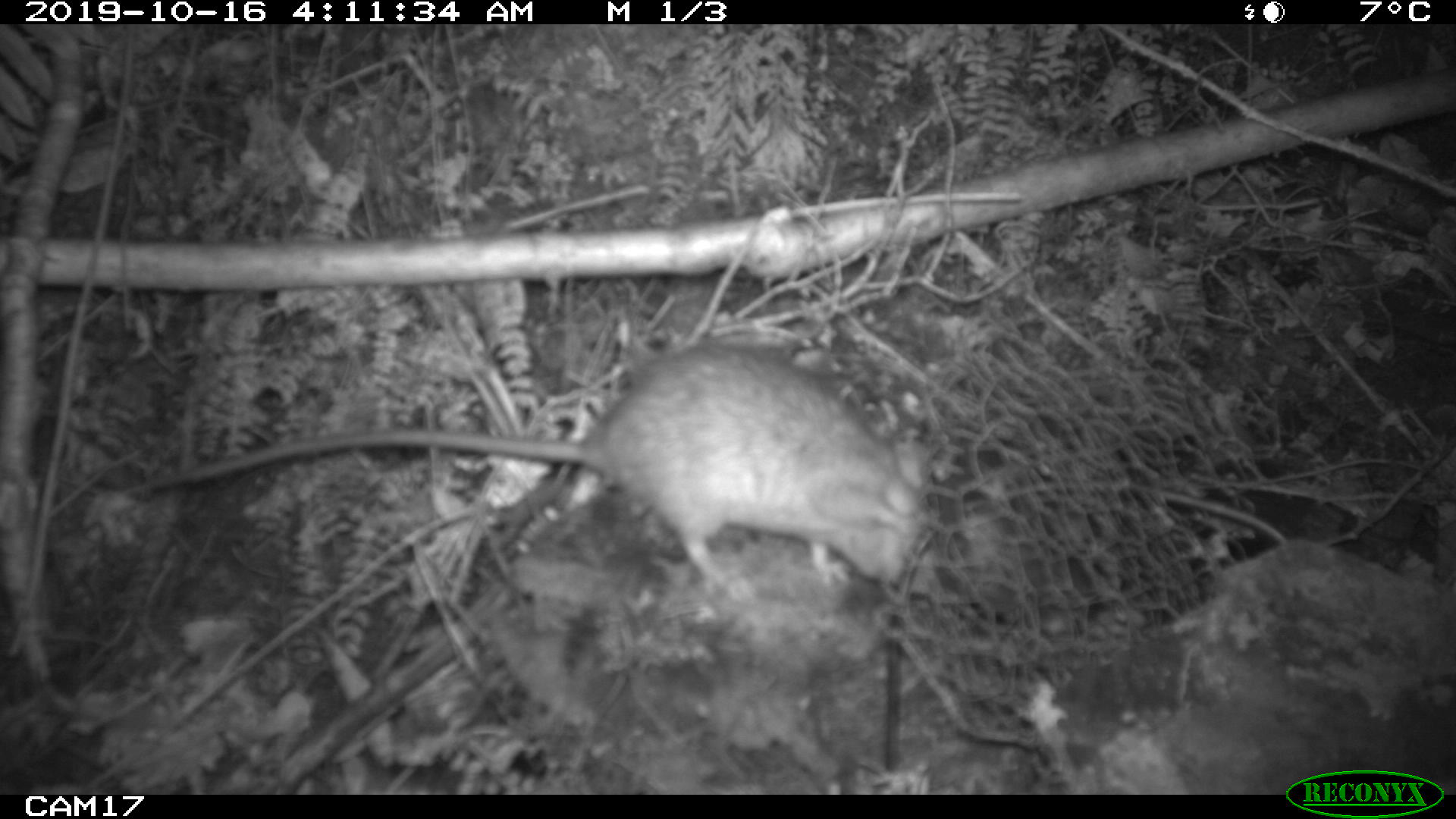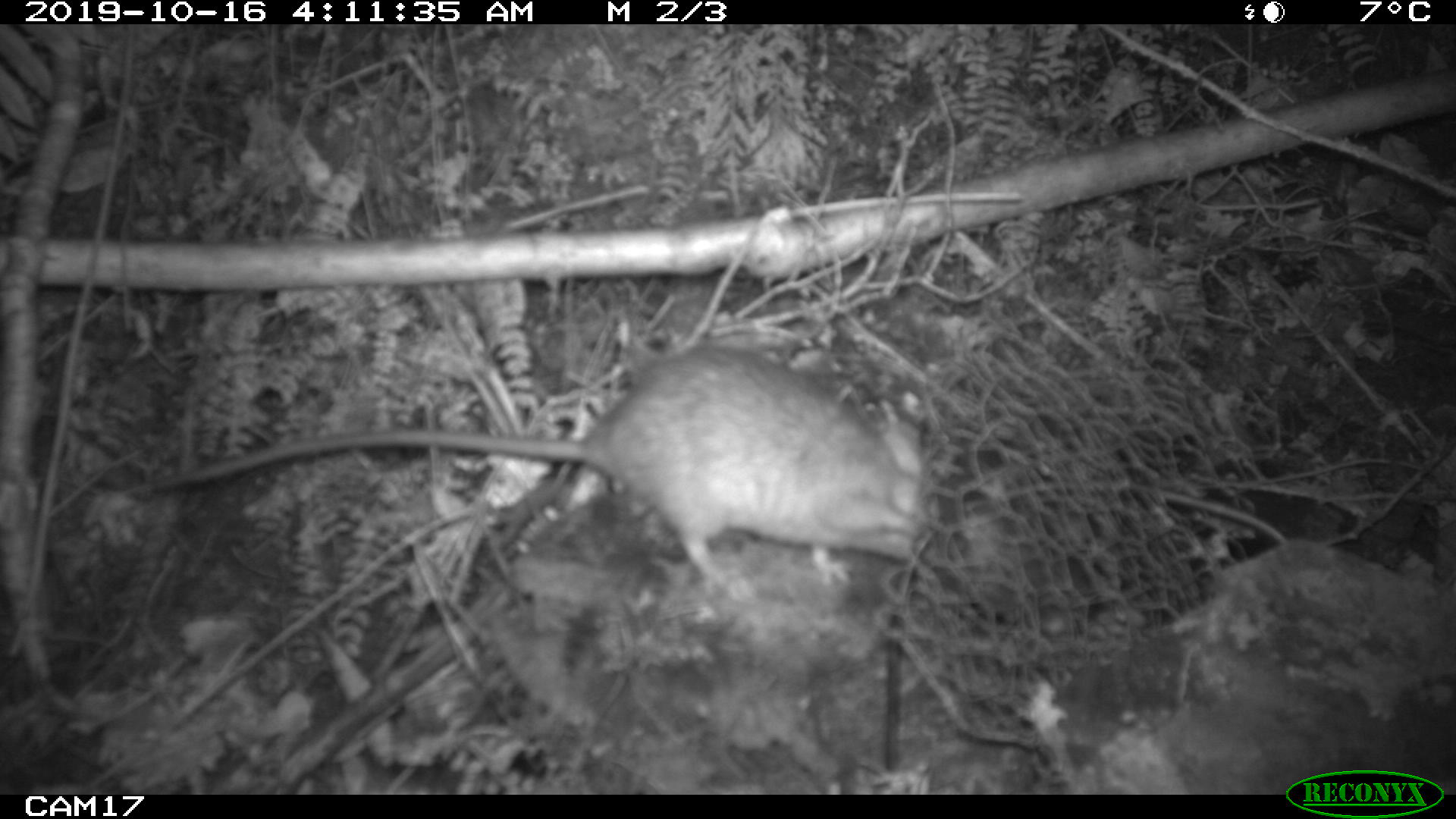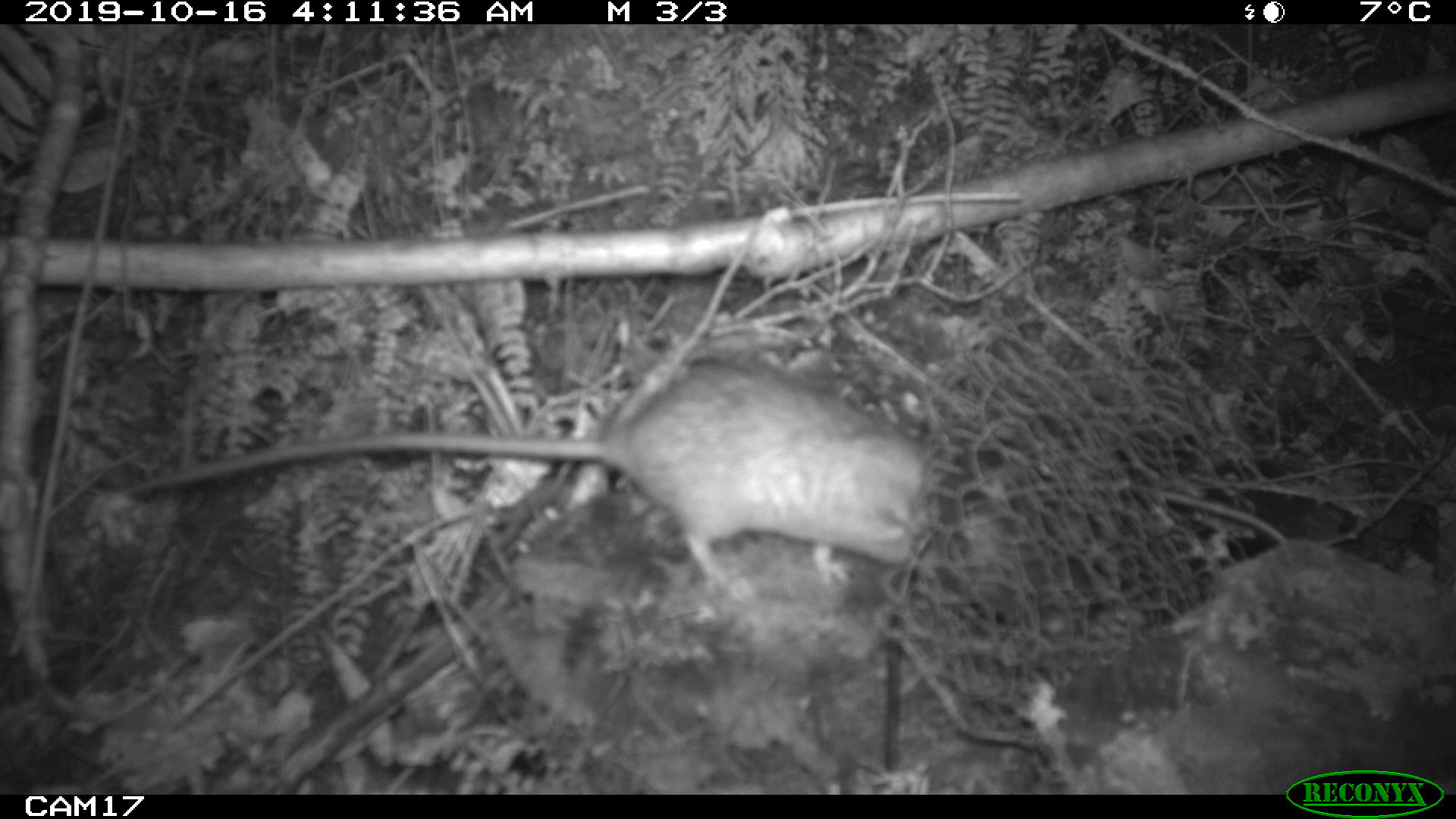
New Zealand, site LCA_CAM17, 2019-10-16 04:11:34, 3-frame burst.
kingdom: Animalia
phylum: Chordata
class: Mammalia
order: Rodentia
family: Muridae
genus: Rattus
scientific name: Rattus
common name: rat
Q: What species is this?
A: Rat (Rattus).